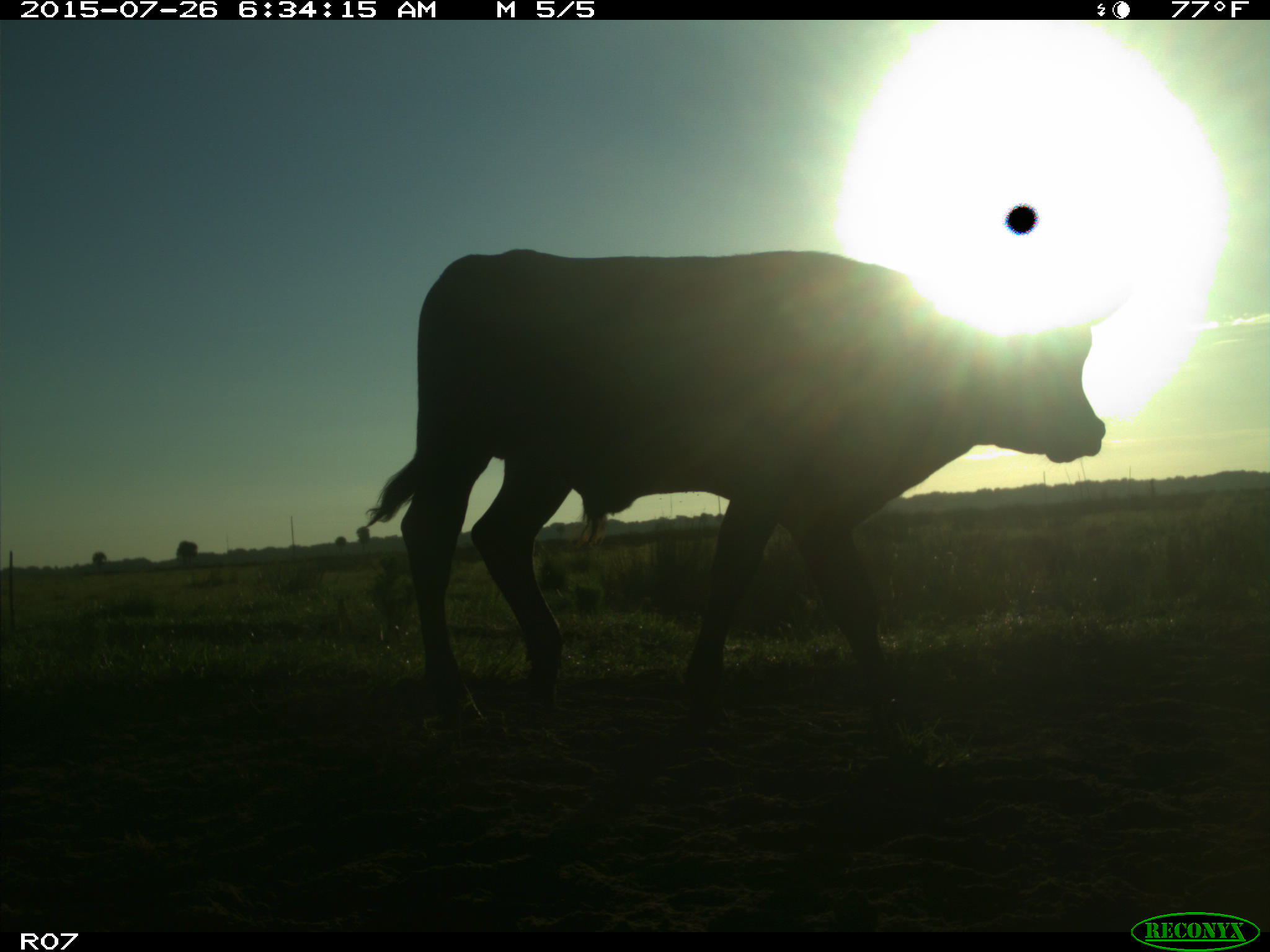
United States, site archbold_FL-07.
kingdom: Animalia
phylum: Chordata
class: Mammalia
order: Artiodactyla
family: Bovidae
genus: Bos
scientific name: Bos taurus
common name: domestic cow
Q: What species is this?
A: Bos taurus (domestic cow).